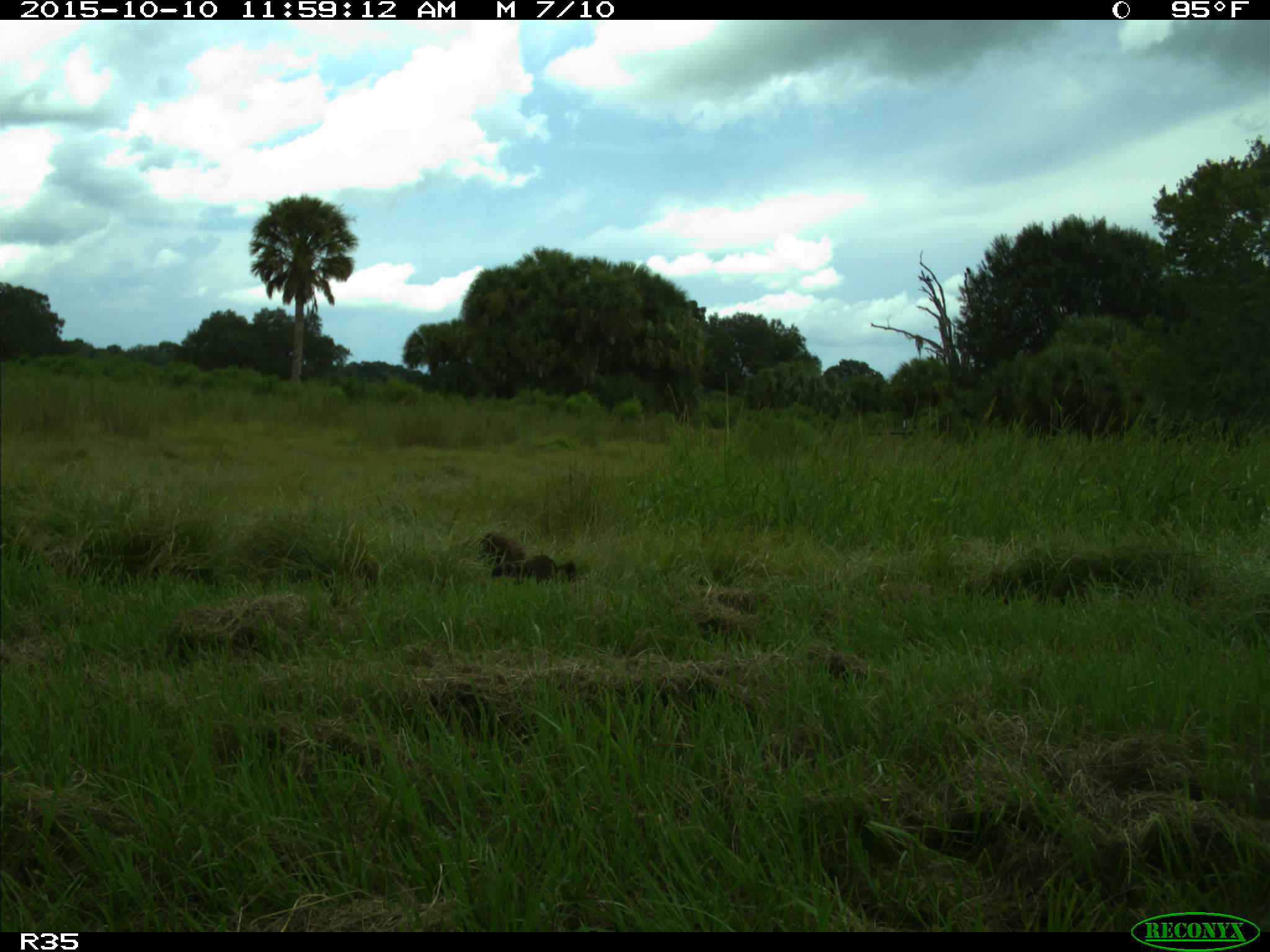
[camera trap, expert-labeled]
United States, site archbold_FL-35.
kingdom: Animalia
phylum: Chordata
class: Mammalia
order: Carnivora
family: Procyonidae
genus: Procyon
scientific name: Procyon lotor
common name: common raccoon